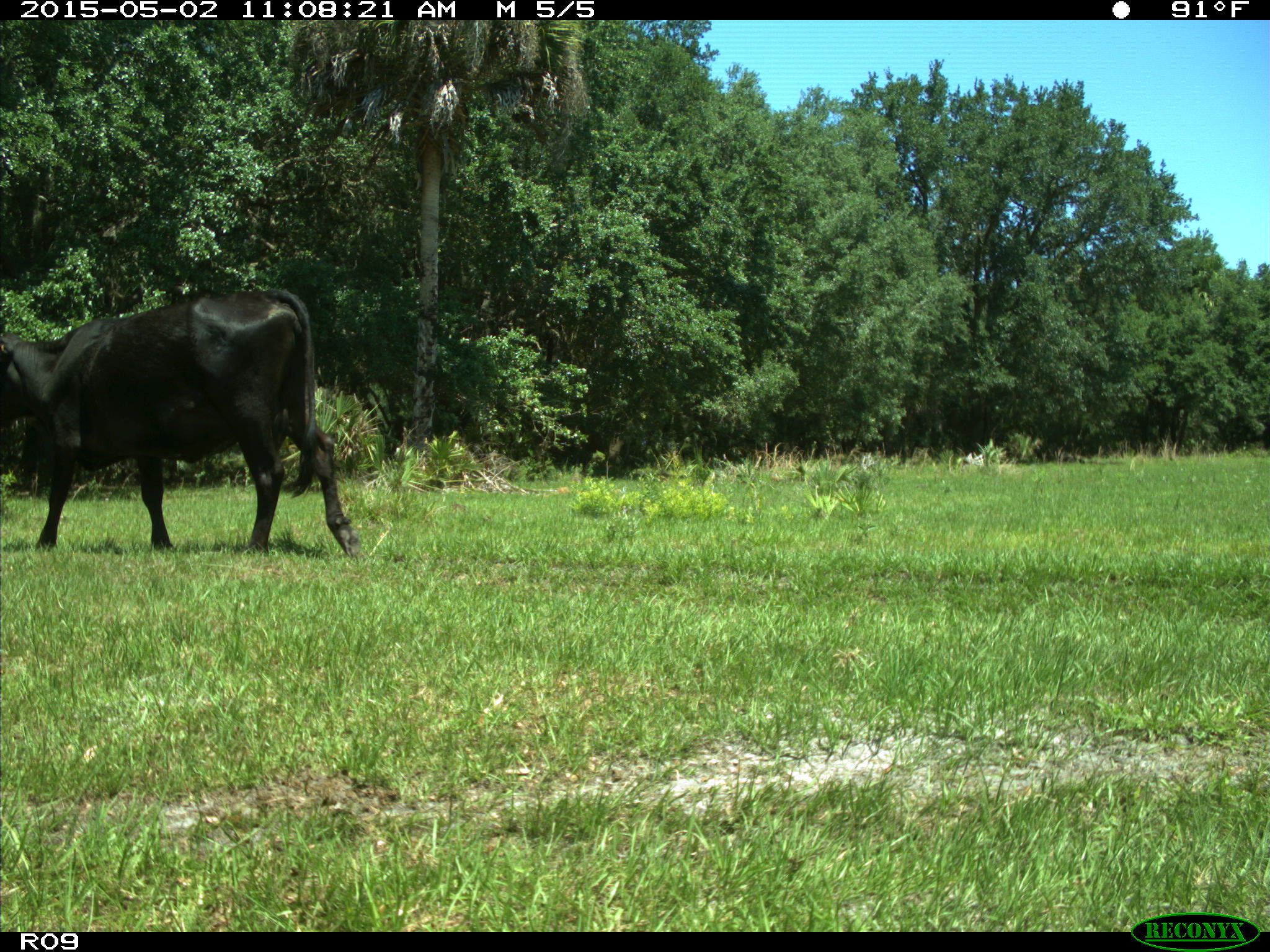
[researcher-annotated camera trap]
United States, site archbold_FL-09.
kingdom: Animalia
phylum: Chordata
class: Mammalia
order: Artiodactyla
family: Bovidae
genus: Bos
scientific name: Bos taurus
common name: domestic cow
Bos taurus (domestic cow).